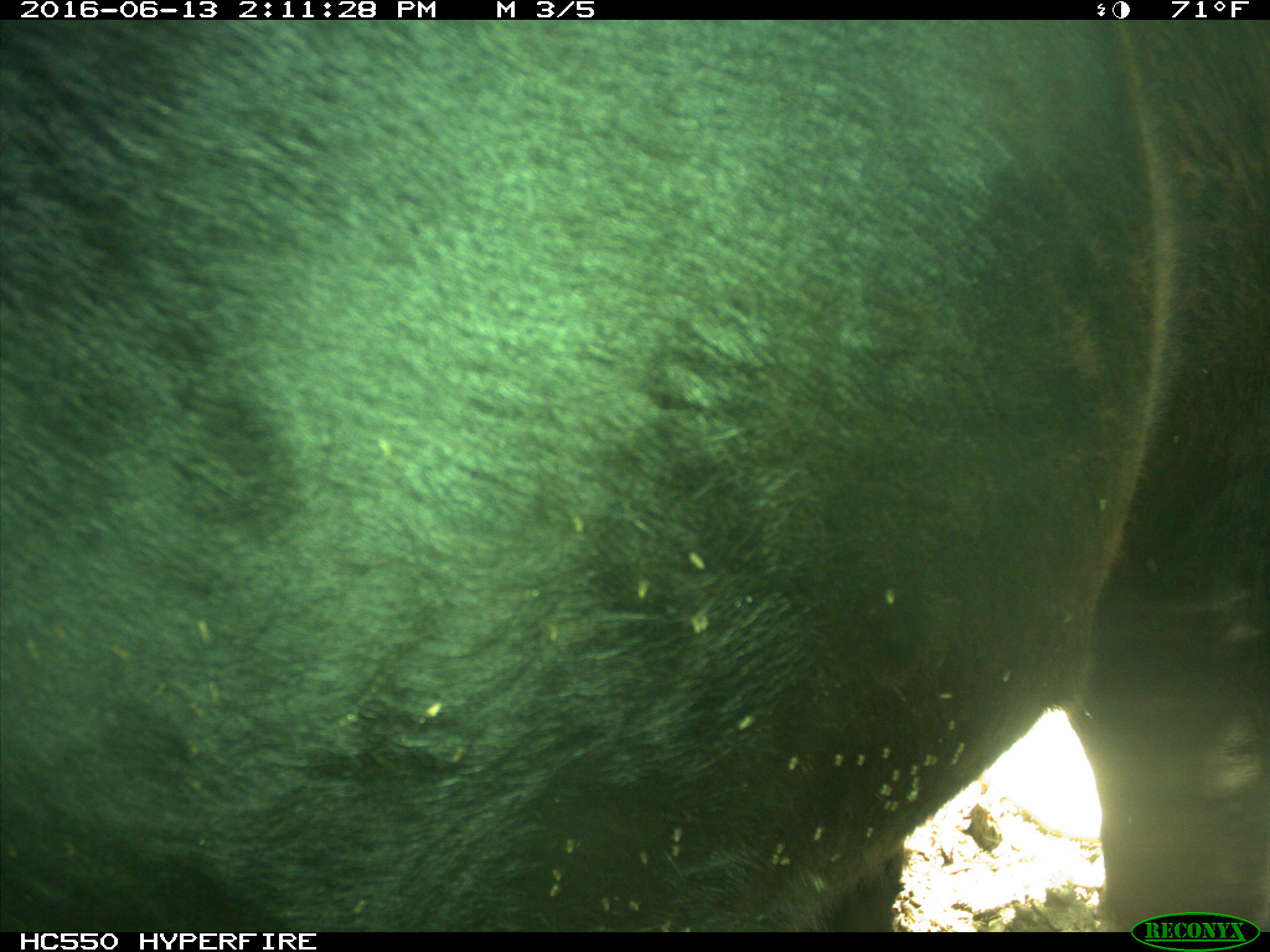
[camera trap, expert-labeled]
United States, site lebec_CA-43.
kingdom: Animalia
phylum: Chordata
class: Mammalia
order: Artiodactyla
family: Bovidae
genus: Bos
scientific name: Bos taurus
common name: domestic cow